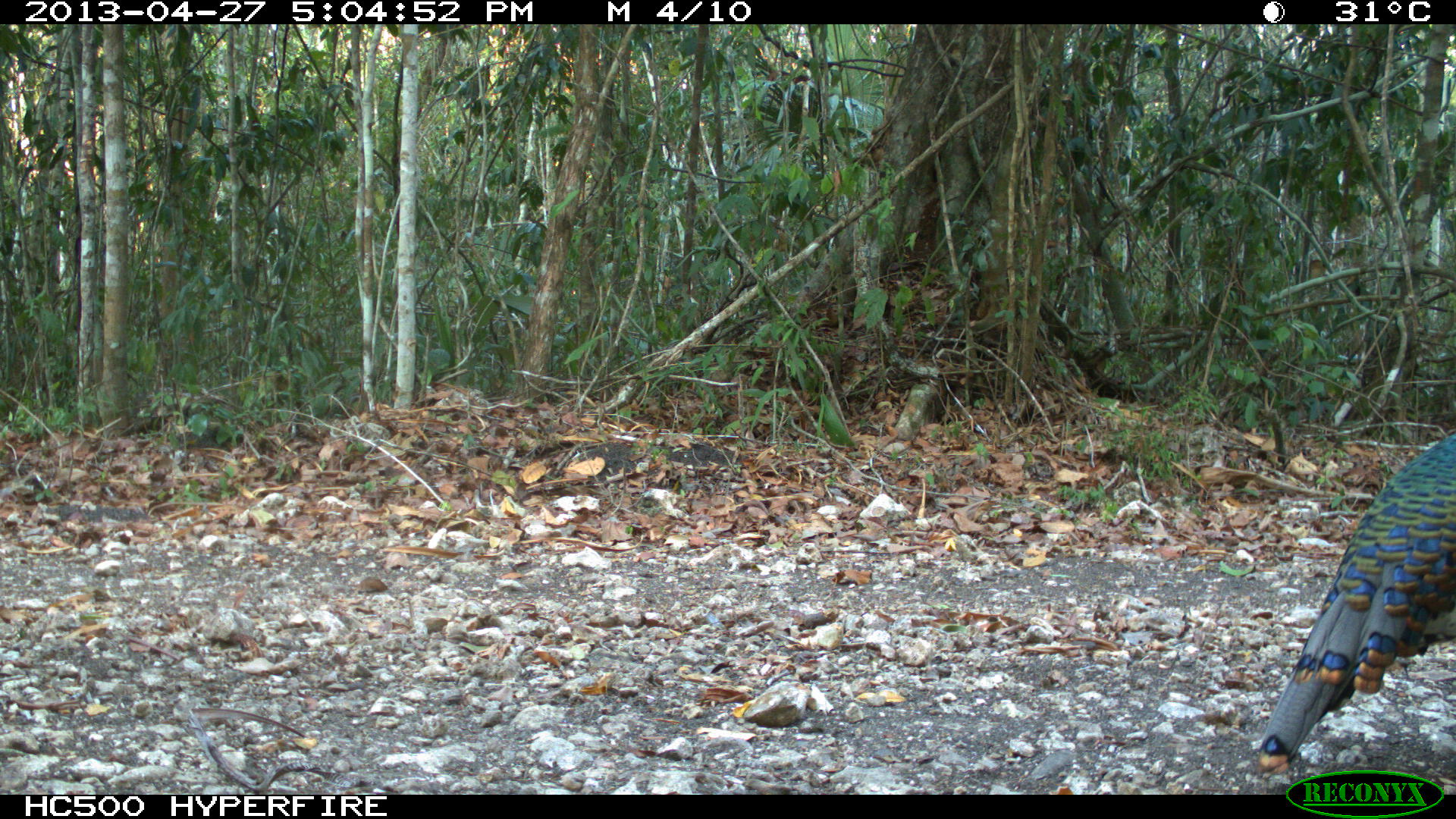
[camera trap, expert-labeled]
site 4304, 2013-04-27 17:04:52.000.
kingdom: Animalia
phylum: Chordata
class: Aves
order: Galliformes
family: Phasianidae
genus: Meleagris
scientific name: Meleagris ocellata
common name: ocellated turkey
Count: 1.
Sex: male.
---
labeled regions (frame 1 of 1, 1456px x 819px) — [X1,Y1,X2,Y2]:
meleagris ocellata: [1256,432,1454,771]